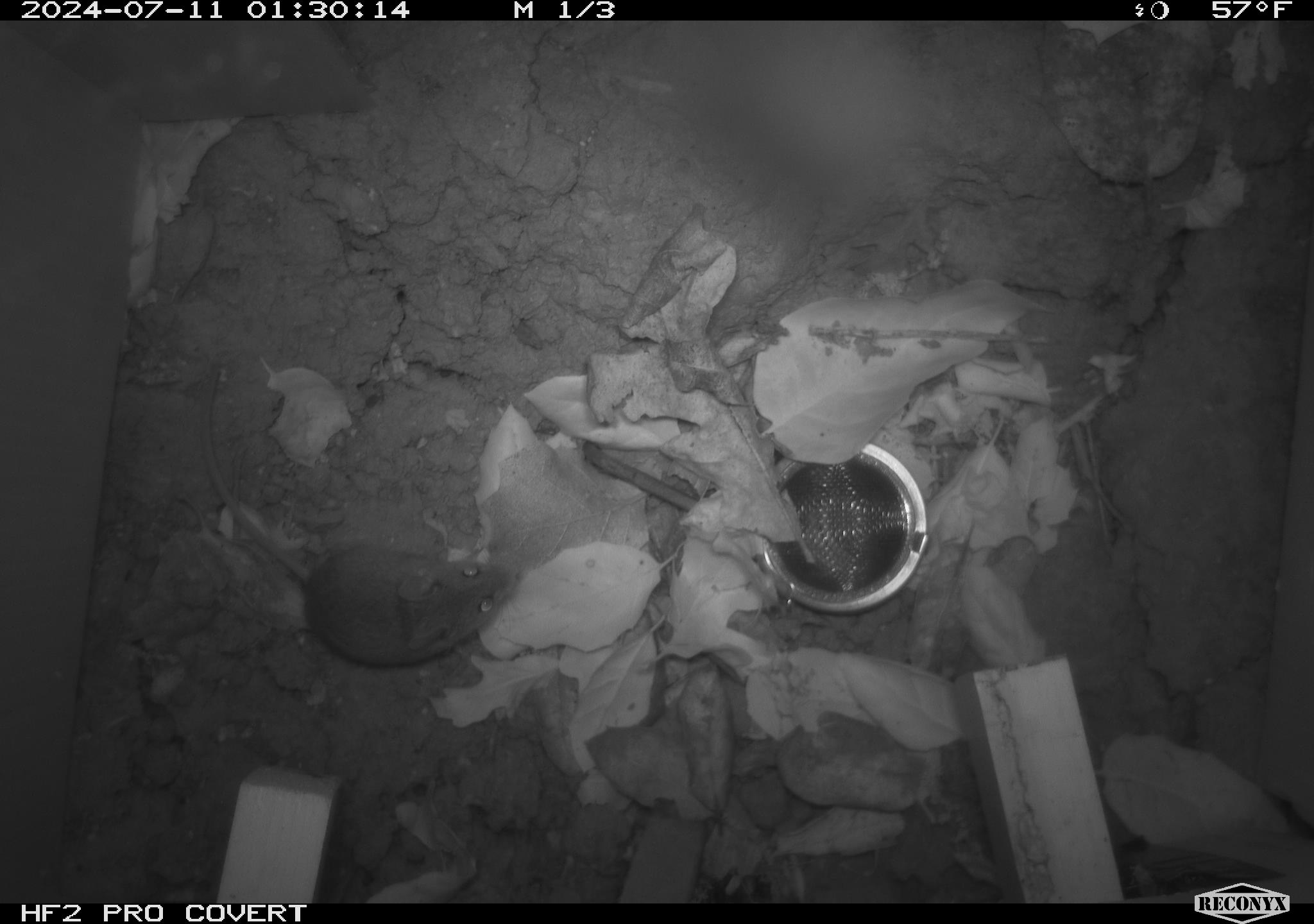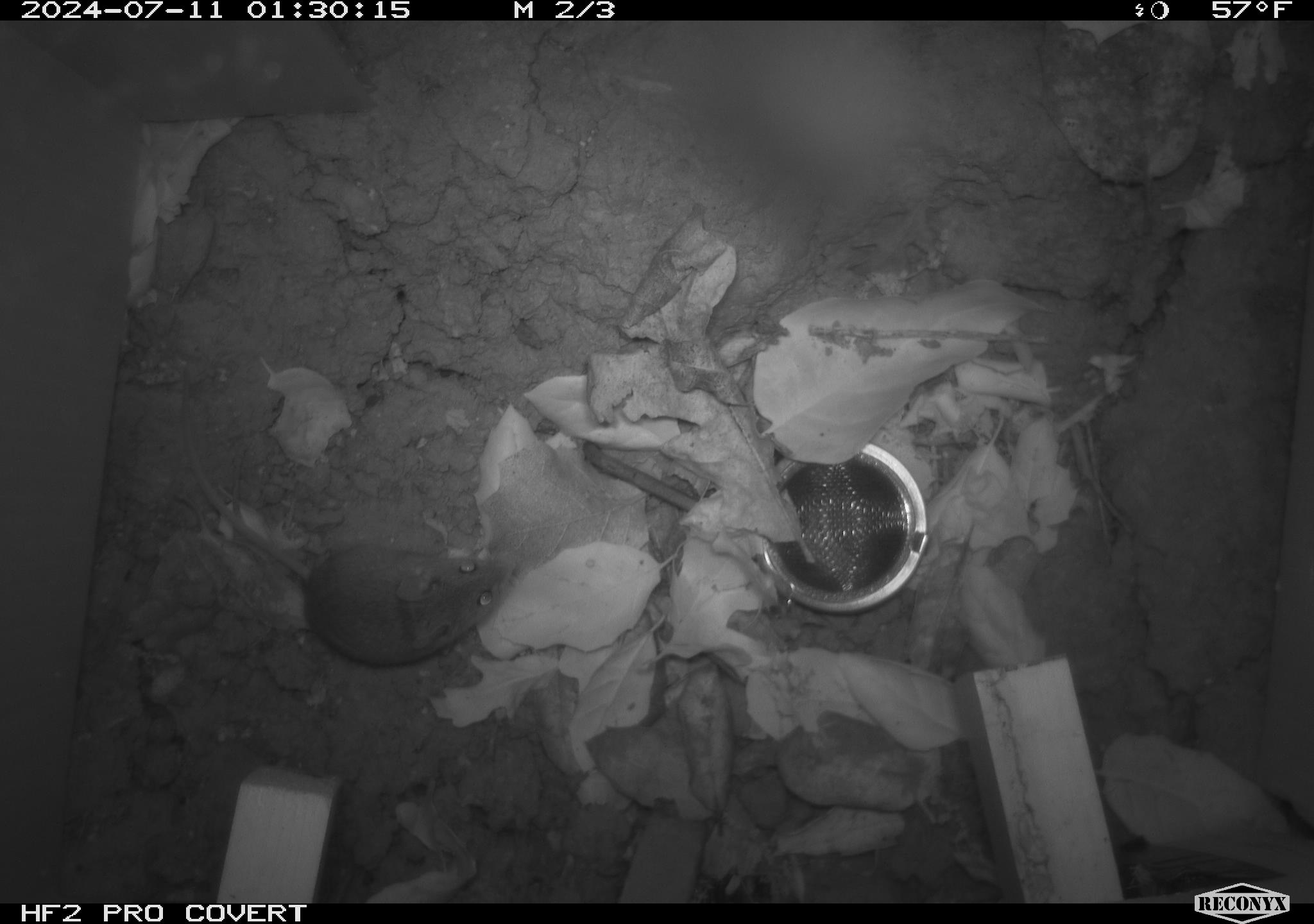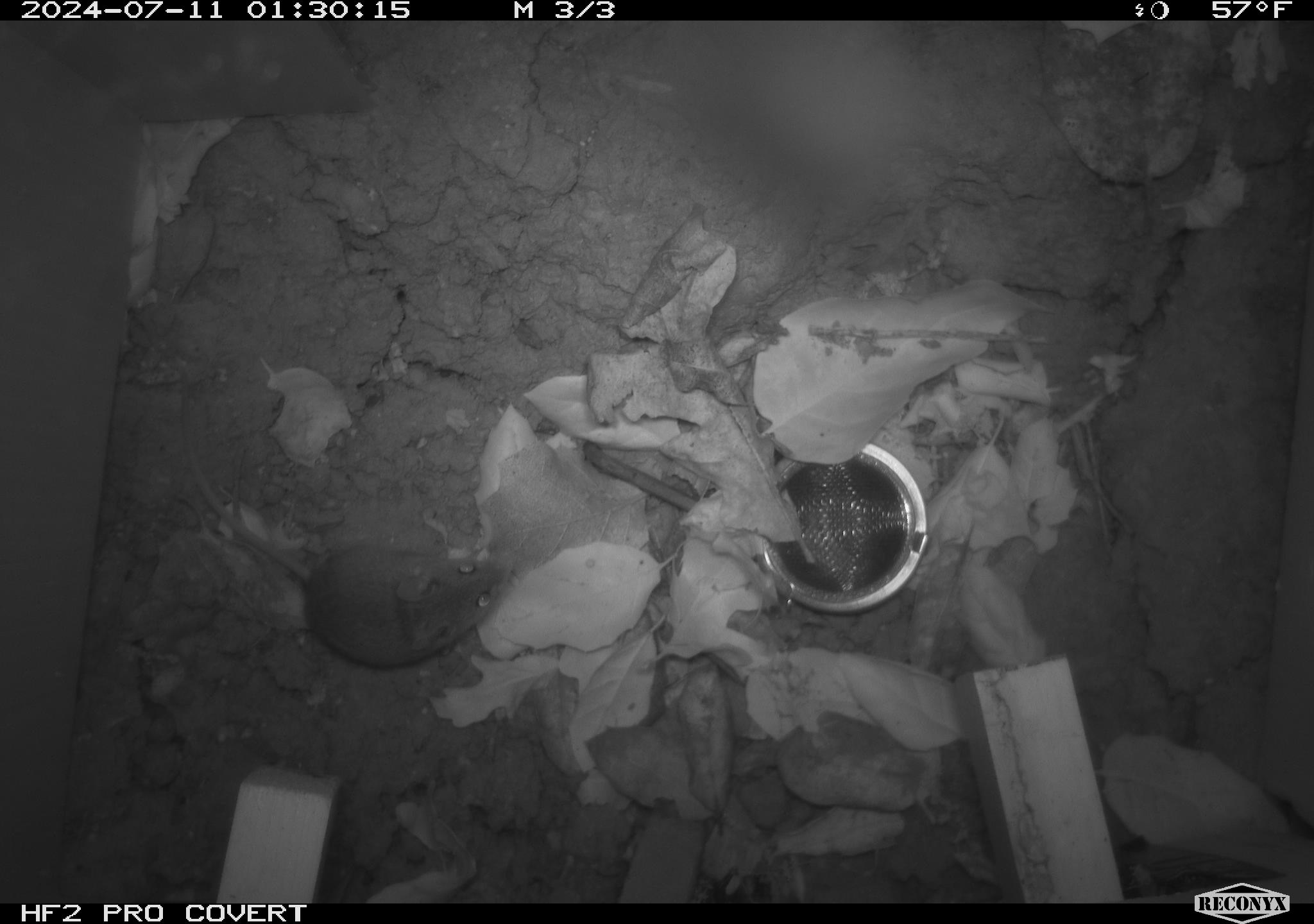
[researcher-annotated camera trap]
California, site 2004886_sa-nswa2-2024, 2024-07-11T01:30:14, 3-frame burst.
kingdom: Animalia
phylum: Chordata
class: Mammalia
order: Rodentia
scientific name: Rodentia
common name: rodent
Rodent (Rodentia).